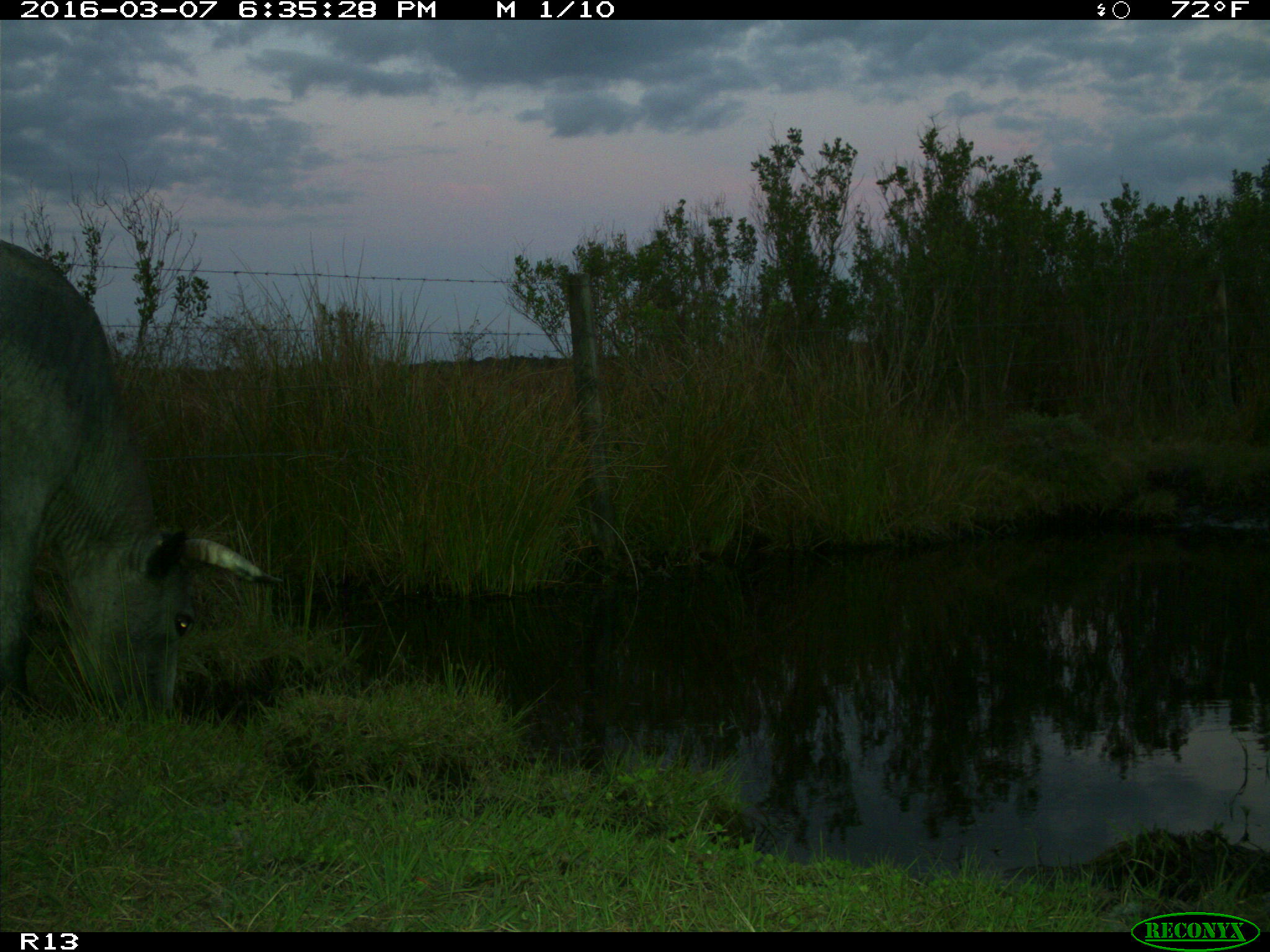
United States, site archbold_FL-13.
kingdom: Animalia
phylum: Chordata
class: Mammalia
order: Artiodactyla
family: Bovidae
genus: Bos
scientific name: Bos taurus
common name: domestic cow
Bos taurus (domestic cow).